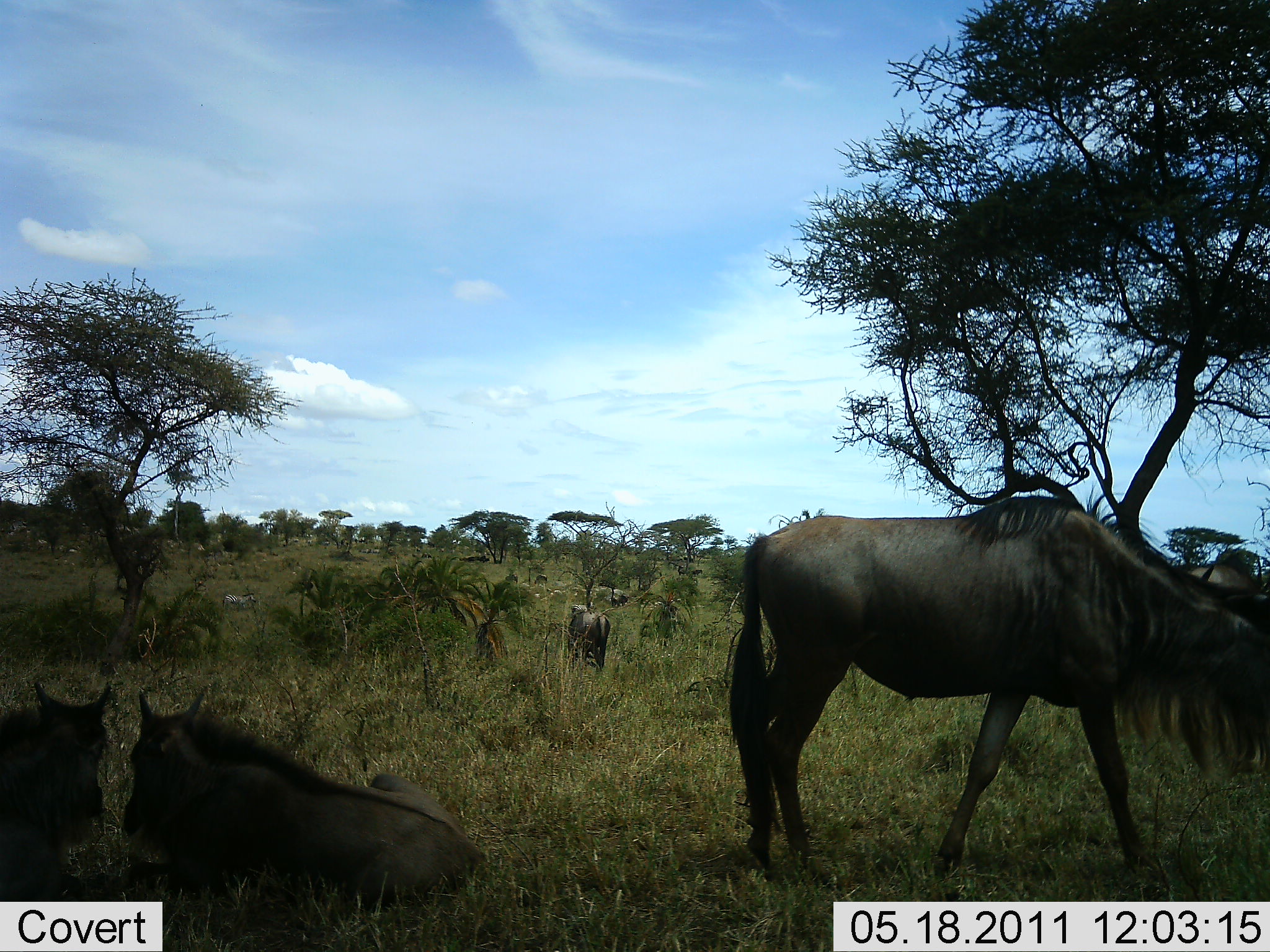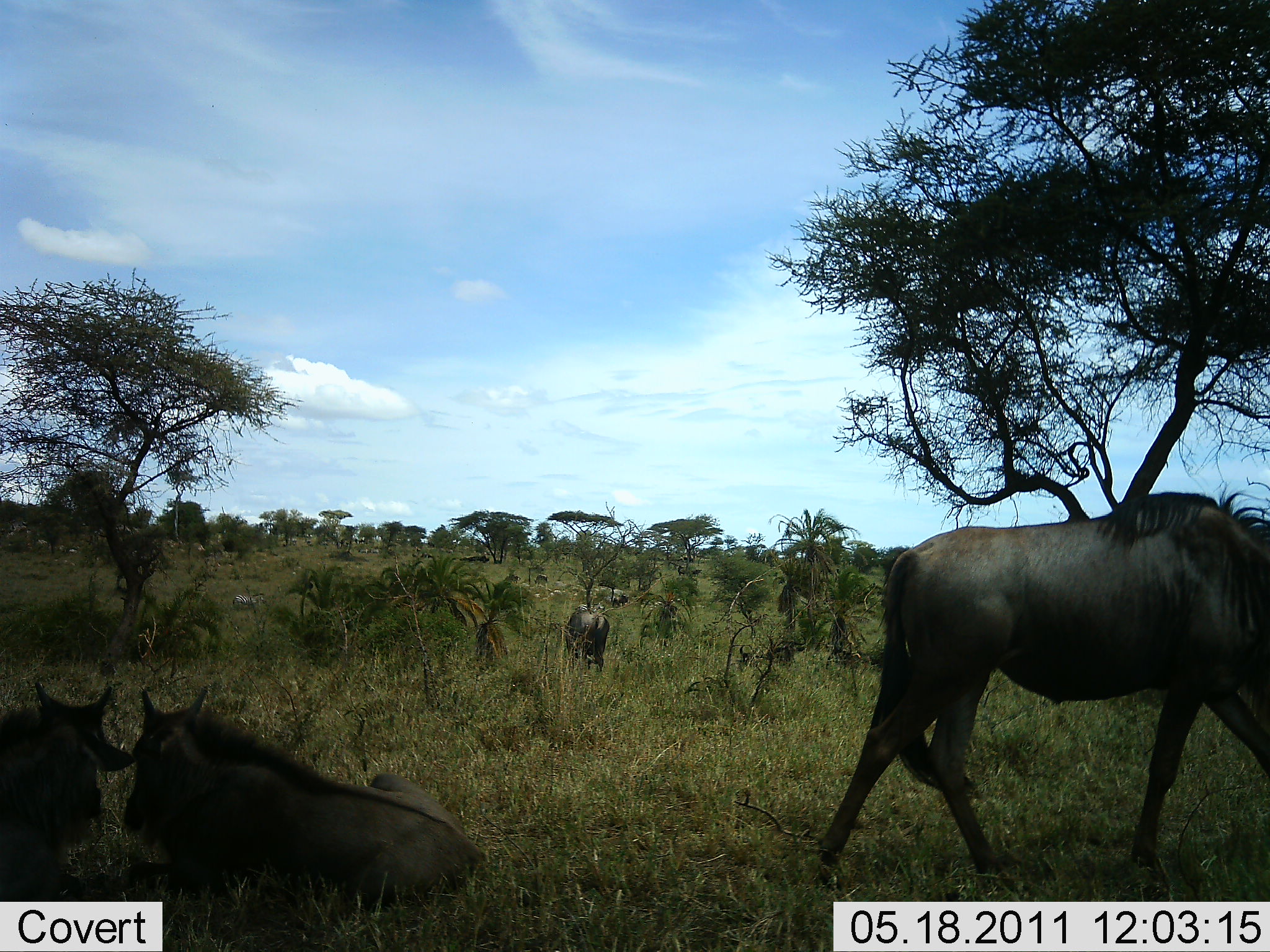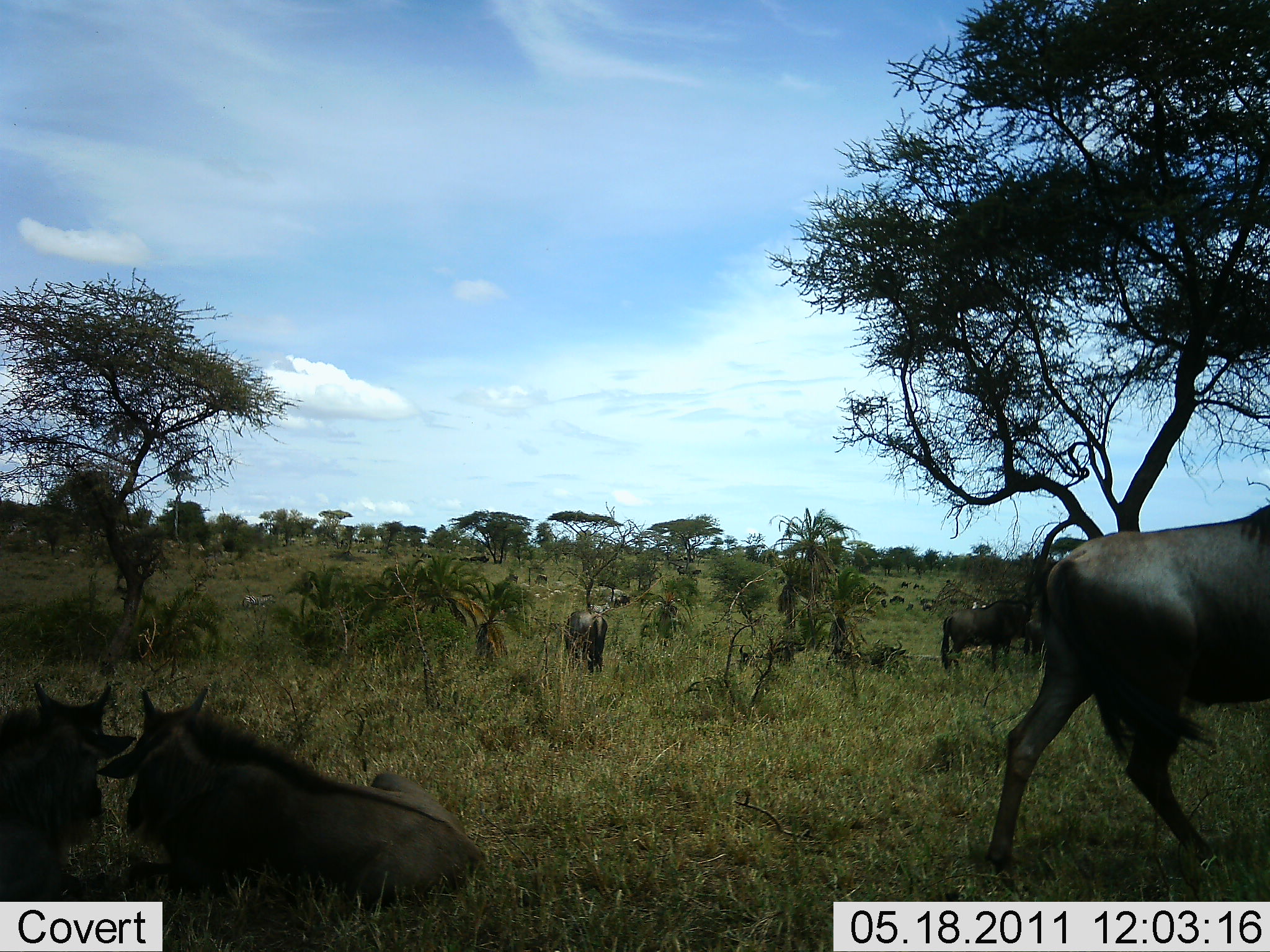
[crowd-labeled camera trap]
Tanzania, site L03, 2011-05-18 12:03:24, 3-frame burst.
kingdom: Animalia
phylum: Chordata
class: Mammalia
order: Artiodactyla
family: Bovidae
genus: Connochaetes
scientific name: Connochaetes taurinus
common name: blue wildebeest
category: wildebeest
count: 5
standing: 56%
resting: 100%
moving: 56%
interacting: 6%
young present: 25%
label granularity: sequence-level